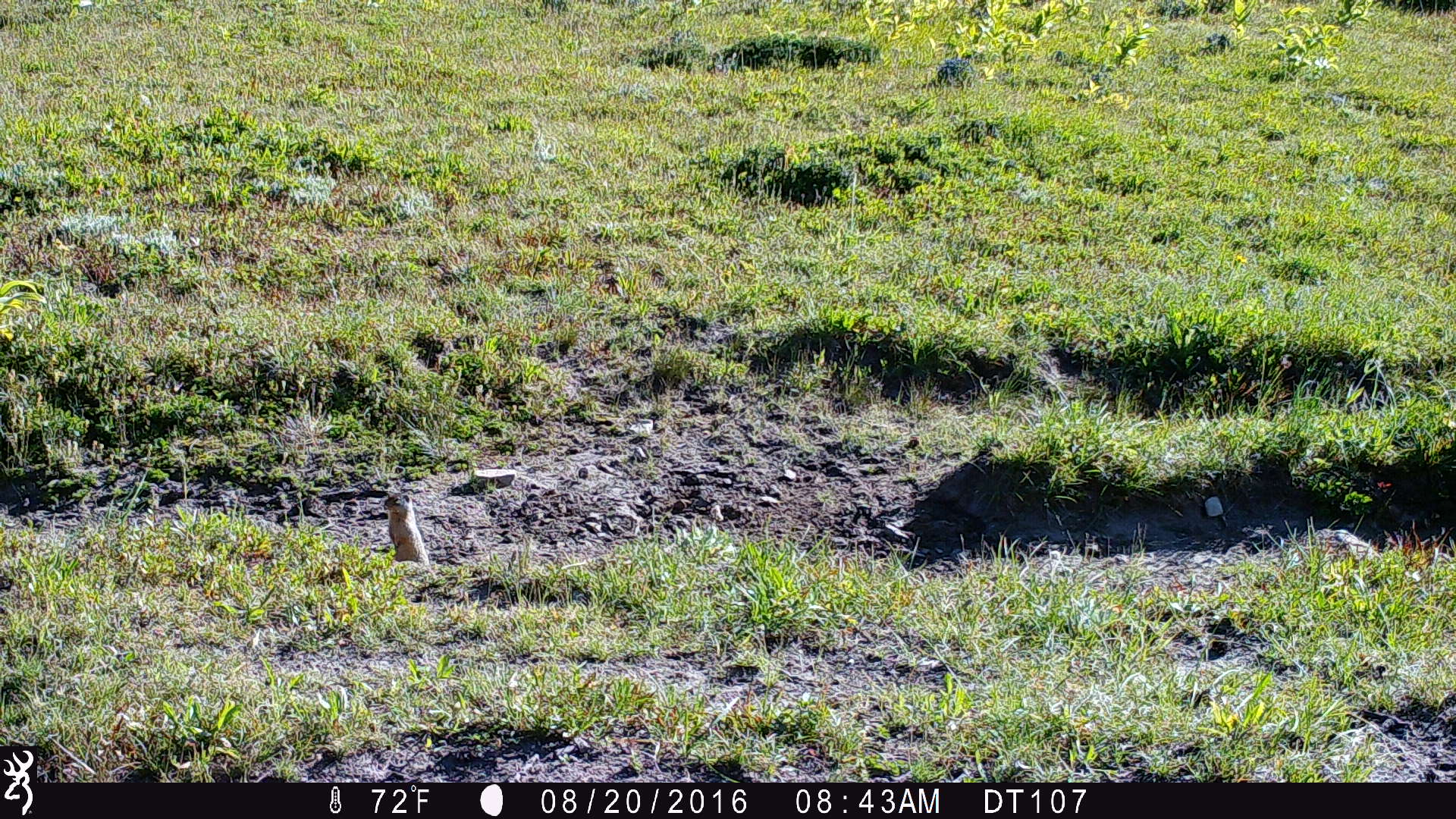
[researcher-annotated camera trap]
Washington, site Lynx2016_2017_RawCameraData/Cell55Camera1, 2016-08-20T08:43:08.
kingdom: Animalia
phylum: Chordata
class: Mammalia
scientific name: Mammalia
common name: small mammal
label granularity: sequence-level